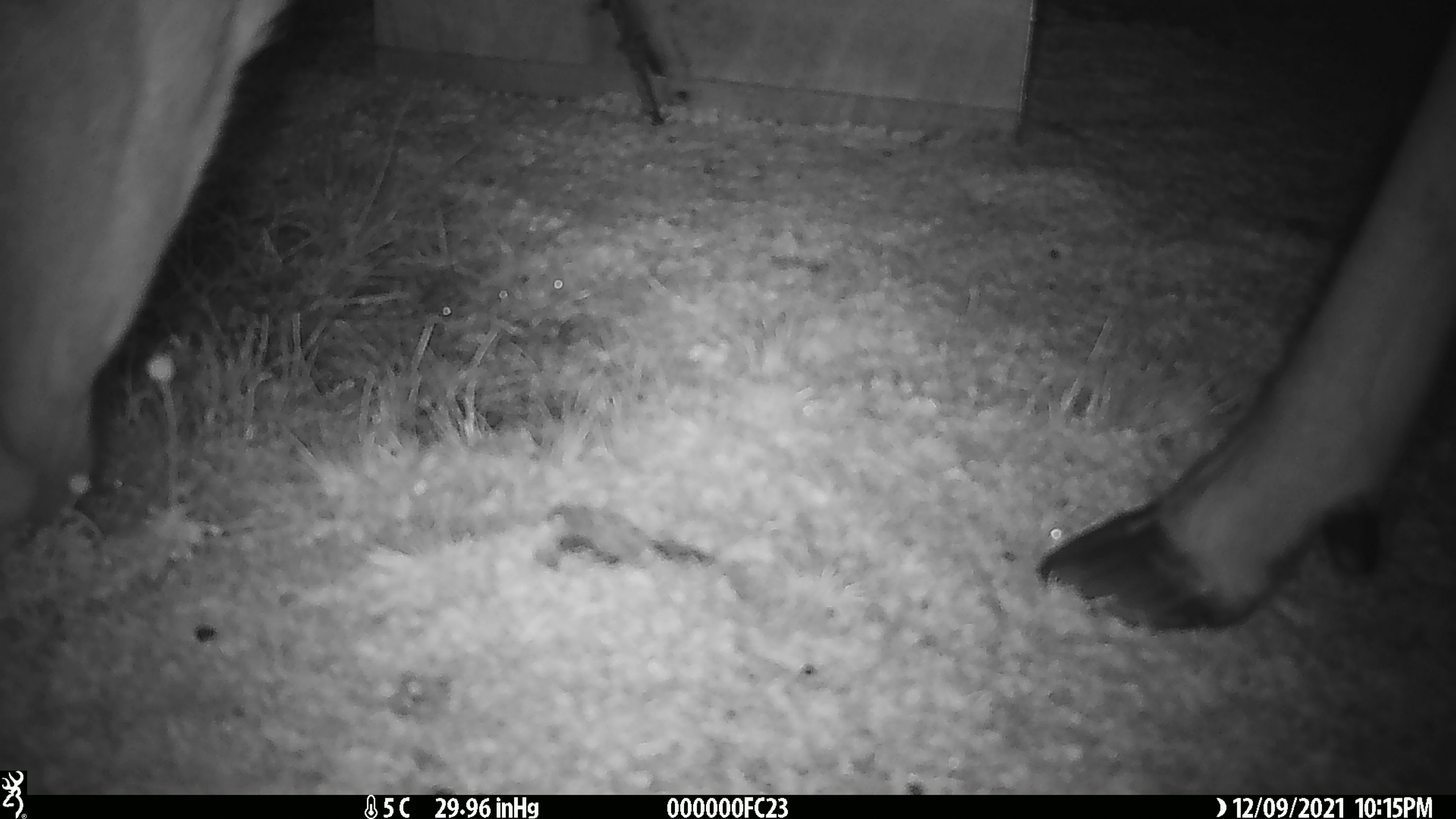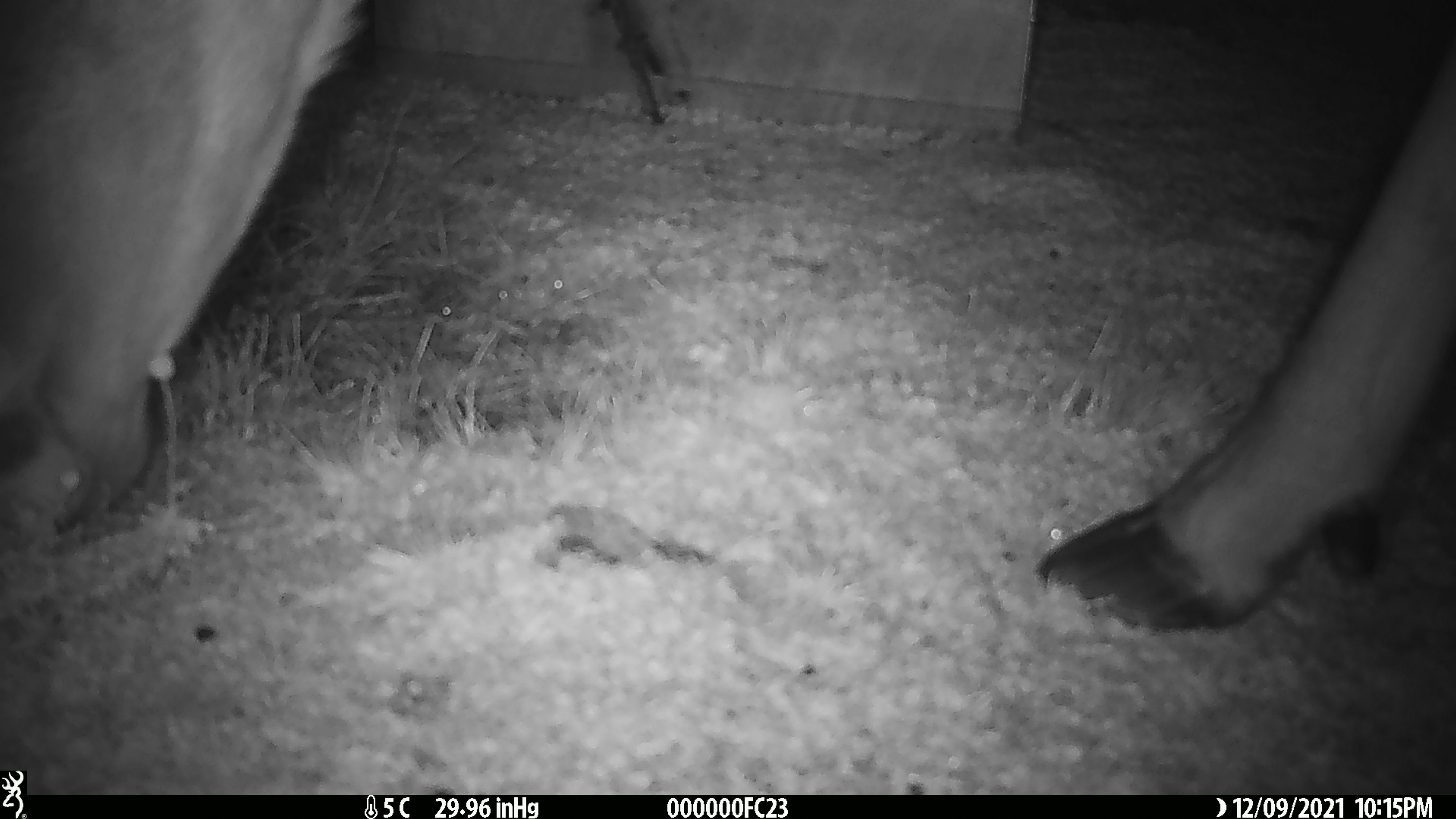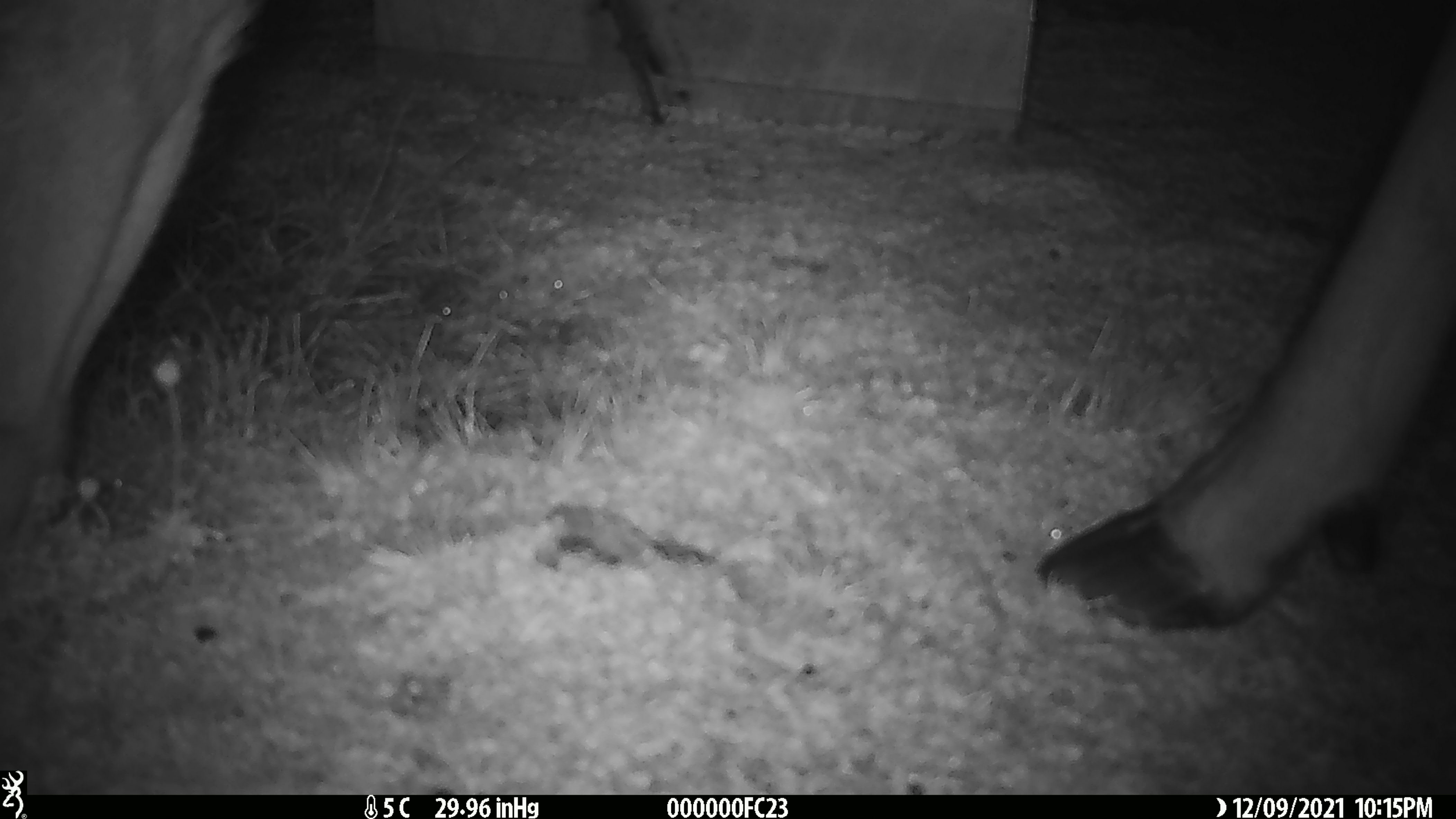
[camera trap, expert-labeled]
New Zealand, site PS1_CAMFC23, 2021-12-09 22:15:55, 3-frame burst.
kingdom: Animalia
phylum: Chordata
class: Mammalia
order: Artiodactyla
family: Cervidae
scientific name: Cervidae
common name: deer